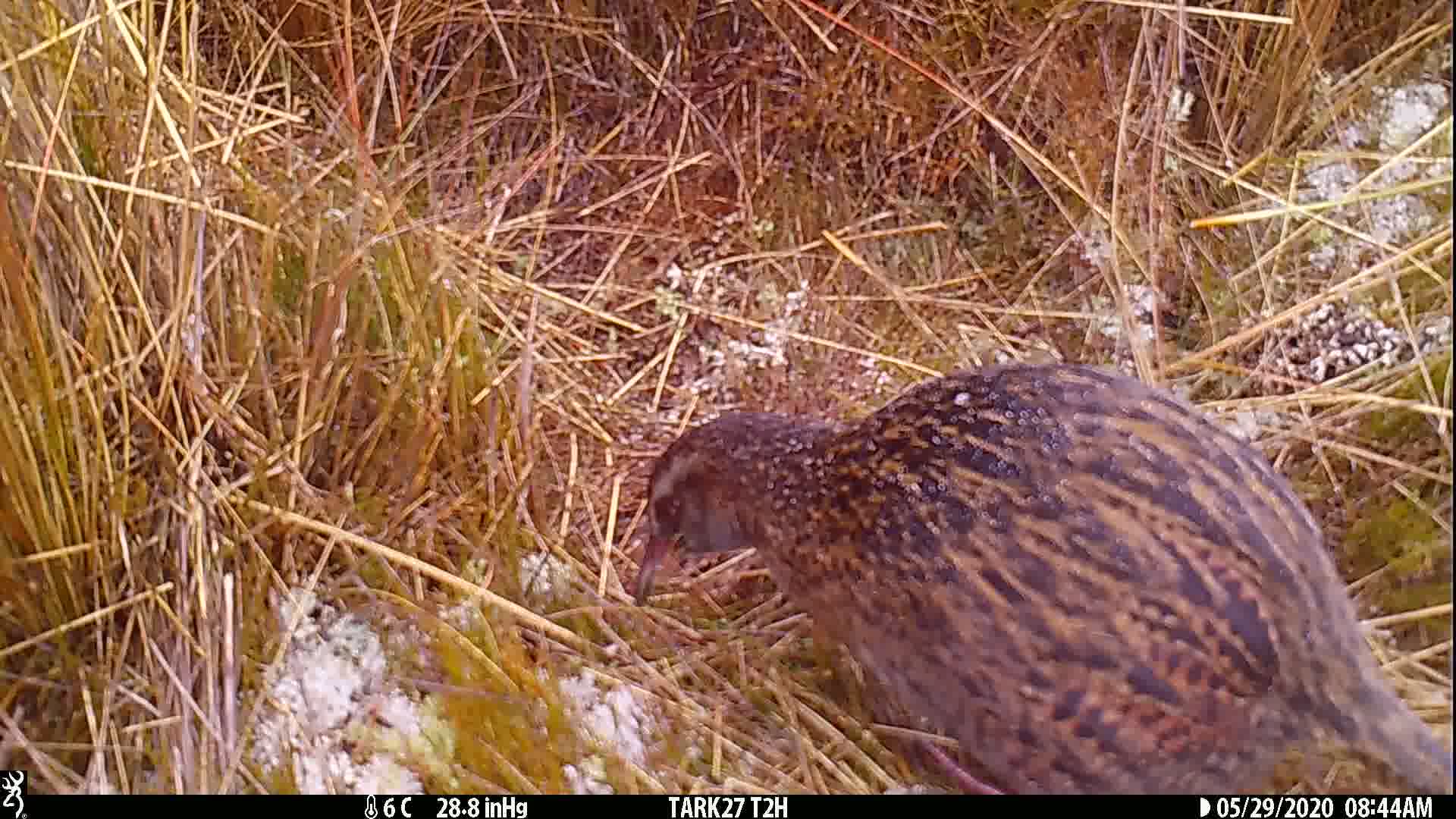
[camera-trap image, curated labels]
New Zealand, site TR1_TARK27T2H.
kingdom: Animalia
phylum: Chordata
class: Aves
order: Gruiformes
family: Rallidae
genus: Gallirallus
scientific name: Gallirallus australis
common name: weka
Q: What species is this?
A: Weka (Gallirallus australis).